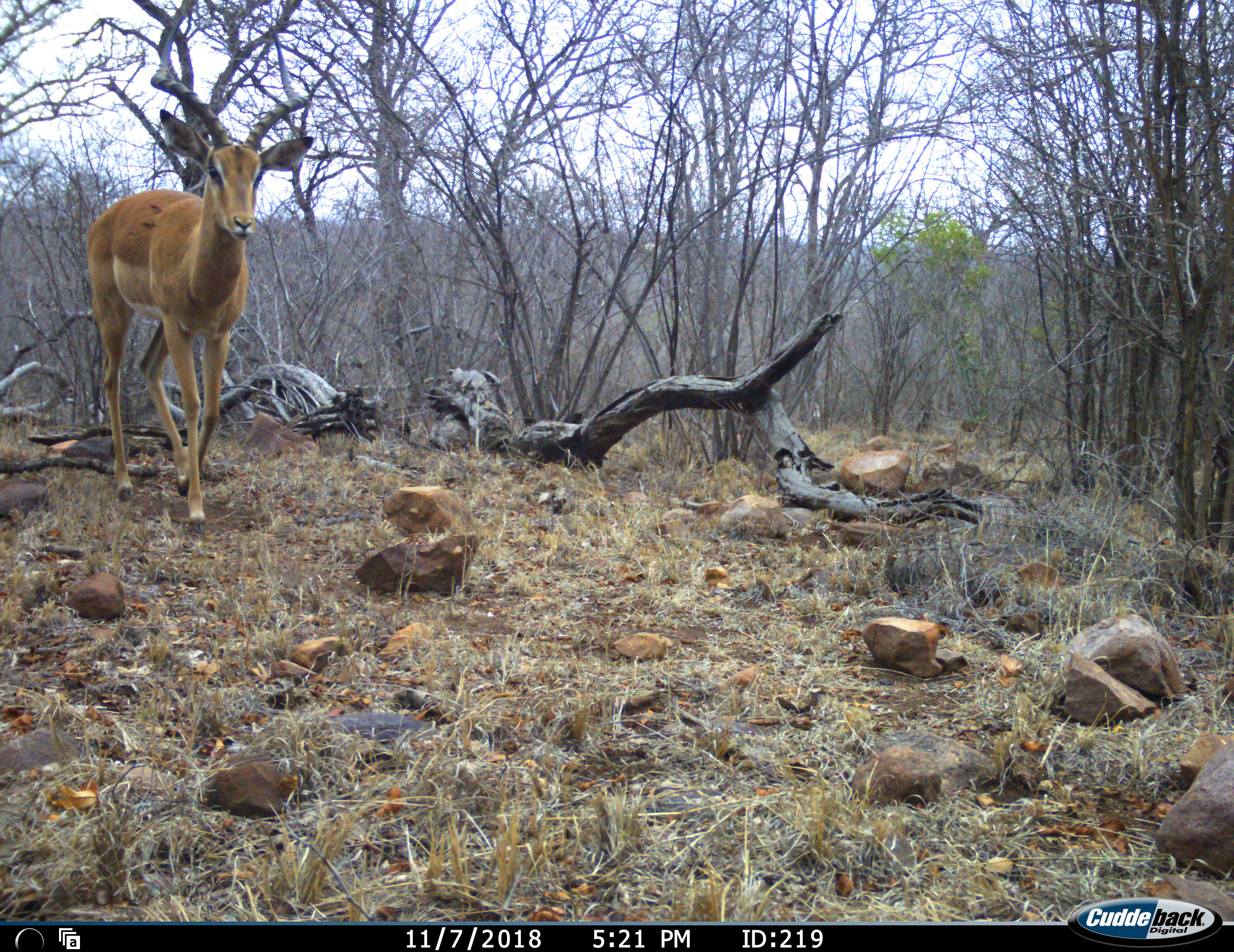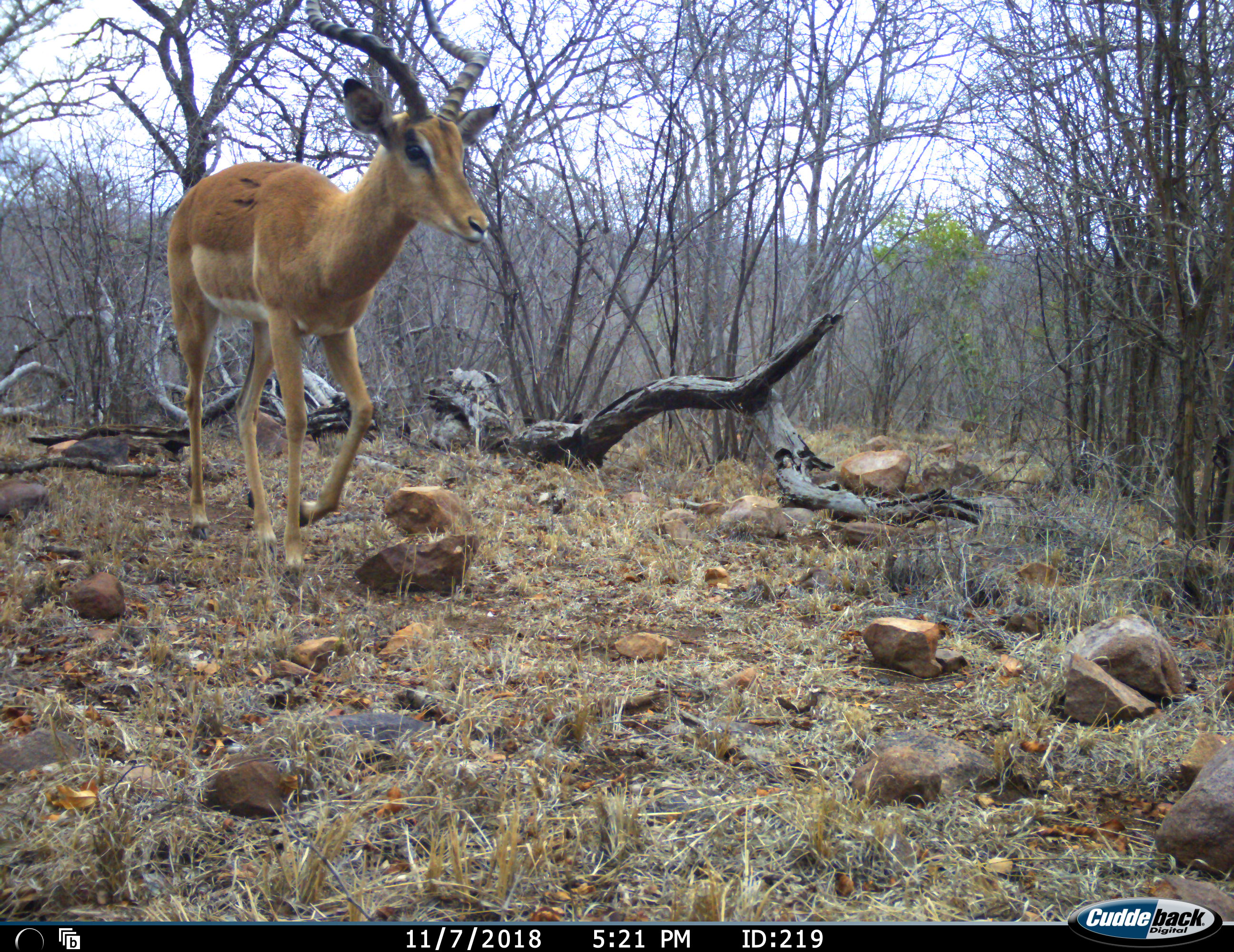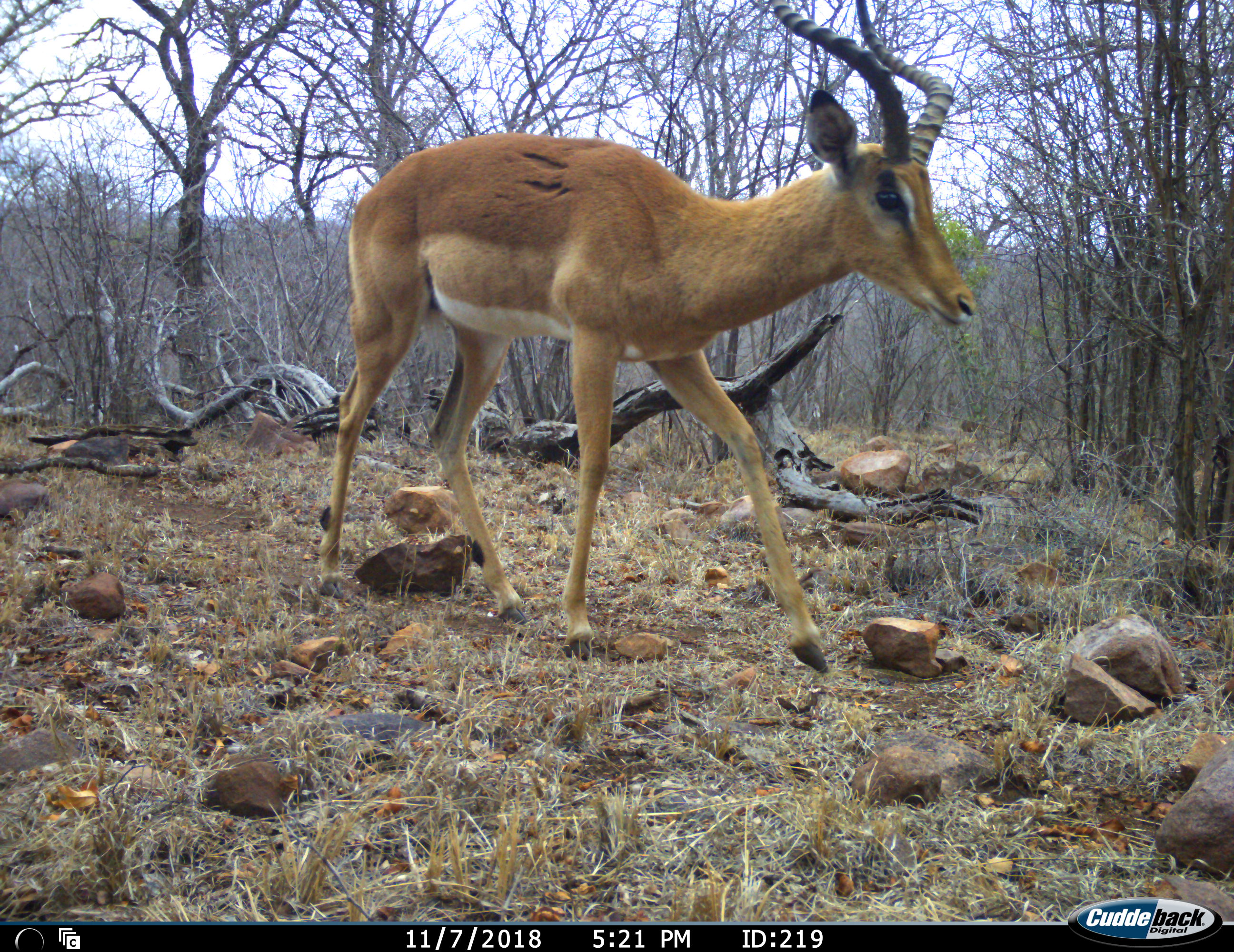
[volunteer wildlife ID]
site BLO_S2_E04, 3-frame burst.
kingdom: Animalia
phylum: Chordata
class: Mammalia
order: Artiodactyla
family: Bovidae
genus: Aepyceros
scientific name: Aepyceros melampus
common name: impala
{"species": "impala (Aepyceros melampus)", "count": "1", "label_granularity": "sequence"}